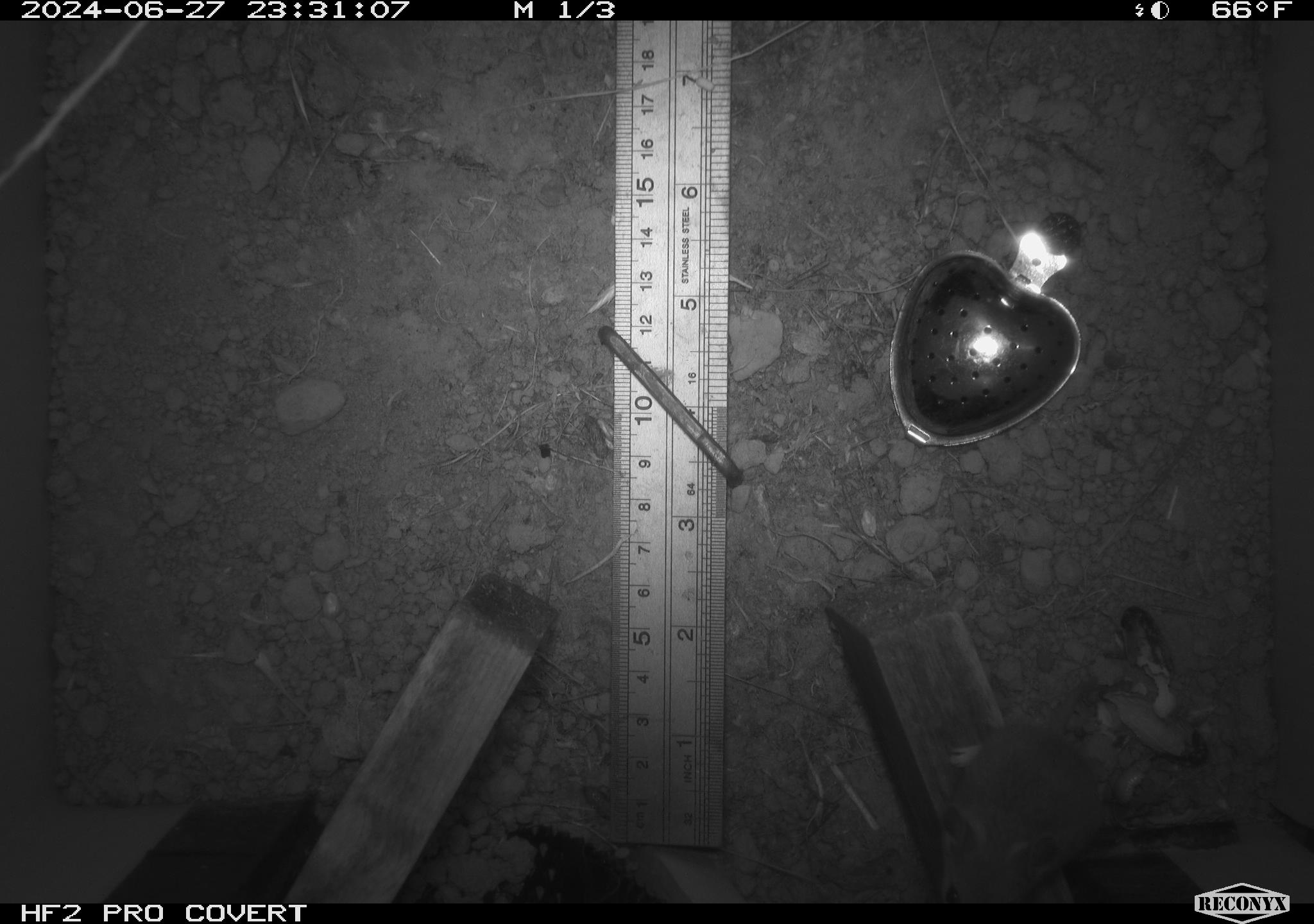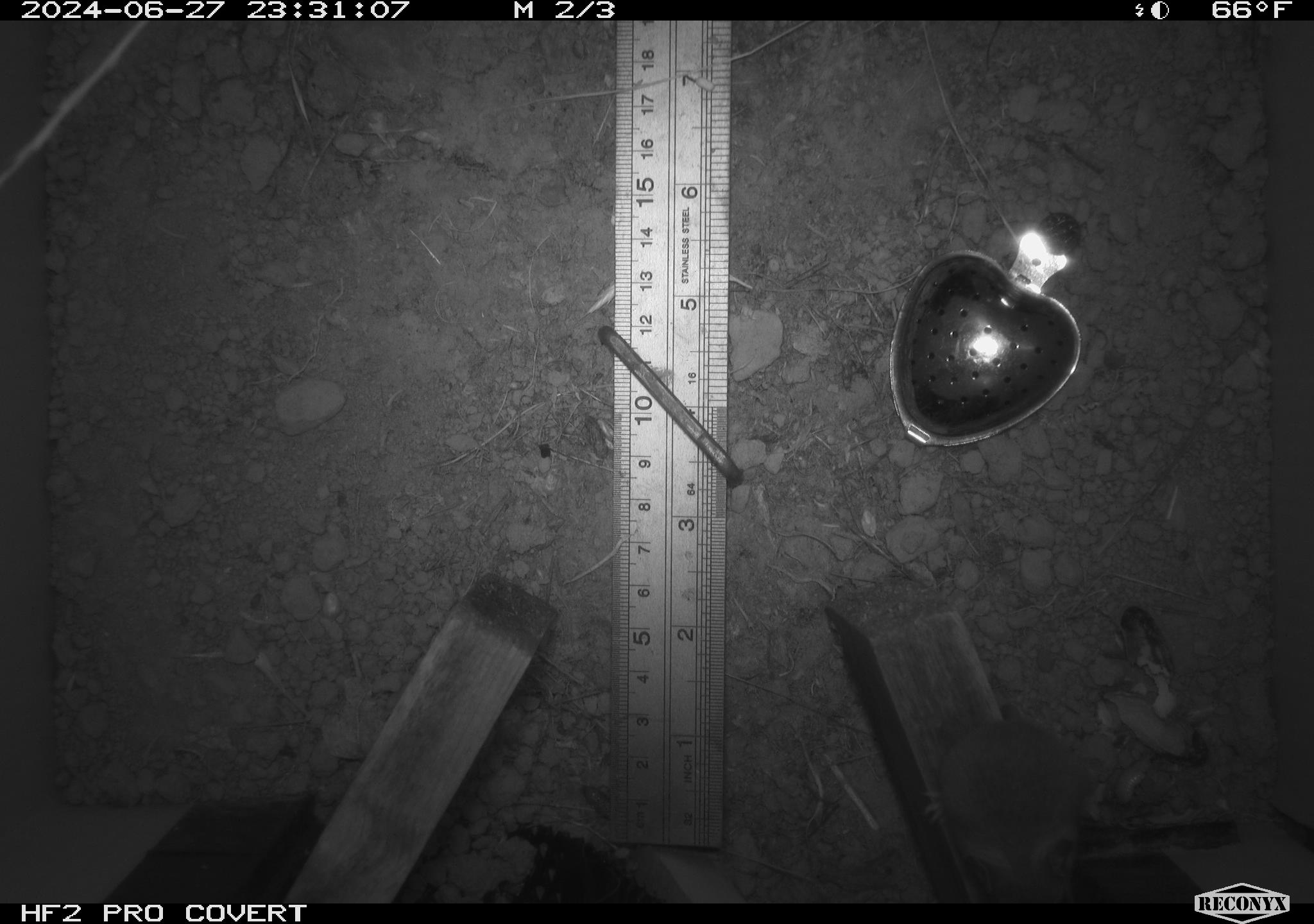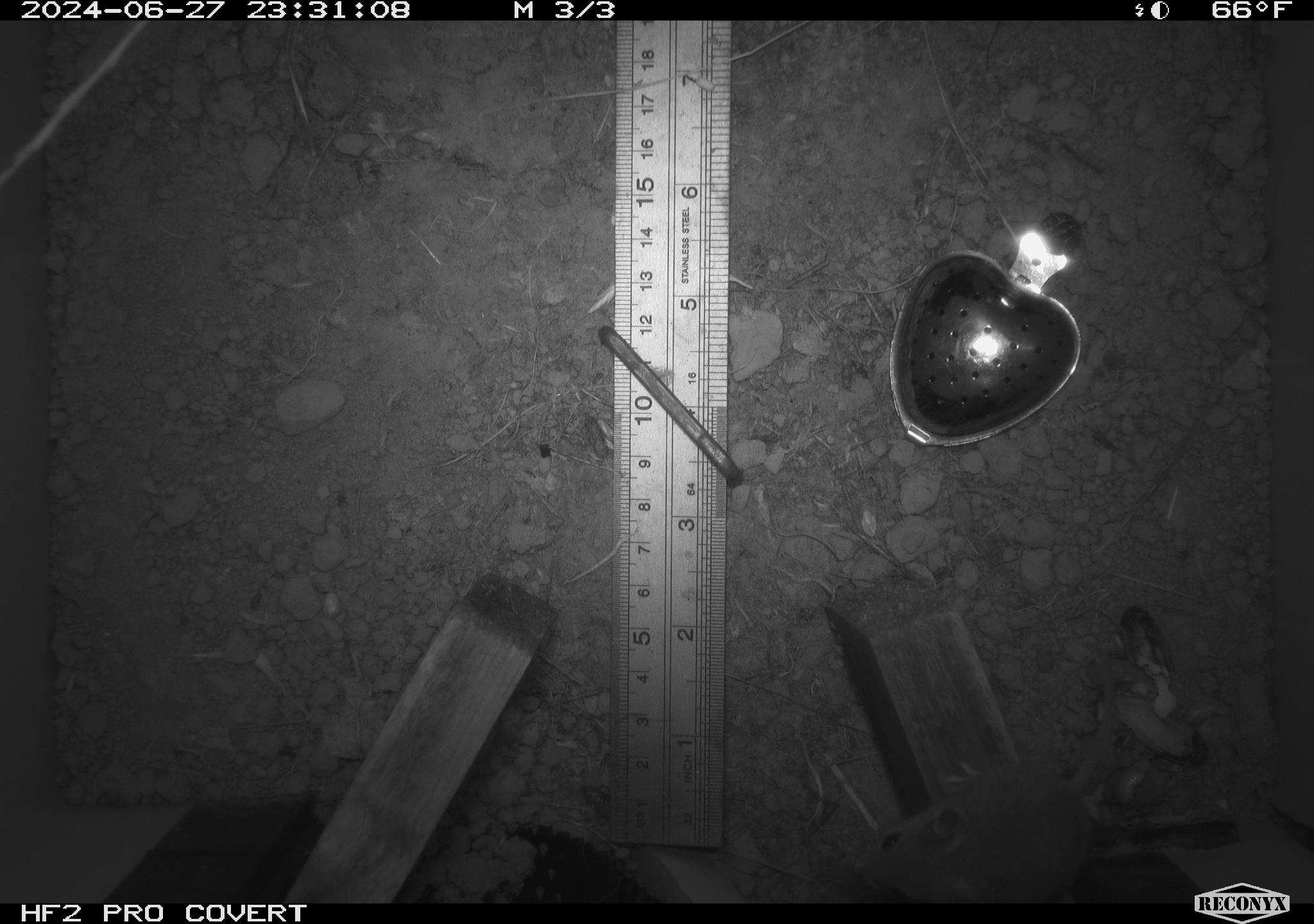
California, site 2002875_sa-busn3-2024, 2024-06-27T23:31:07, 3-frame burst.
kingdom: Animalia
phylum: Chordata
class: Mammalia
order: Rodentia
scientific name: Rodentia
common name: mouse species